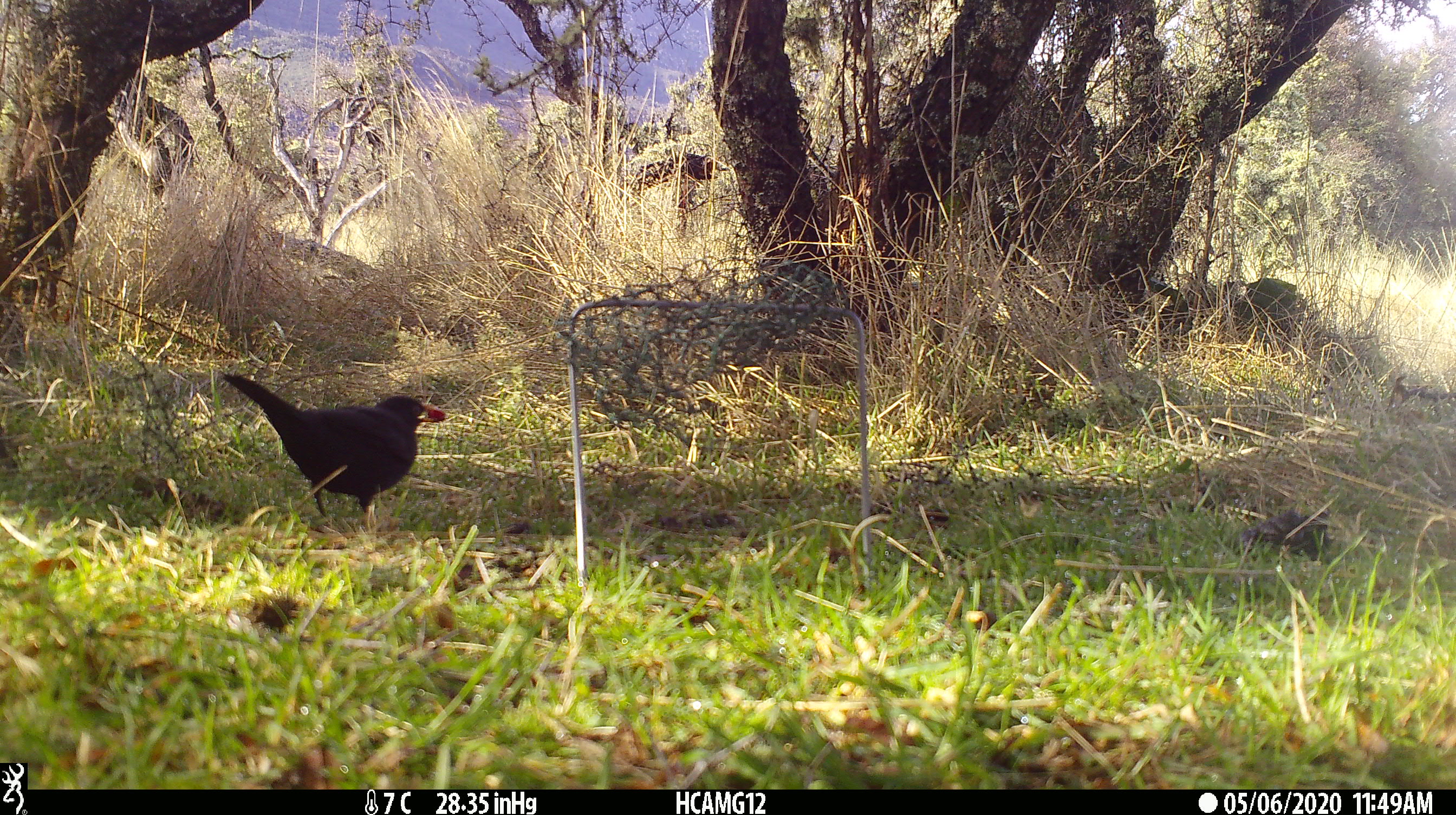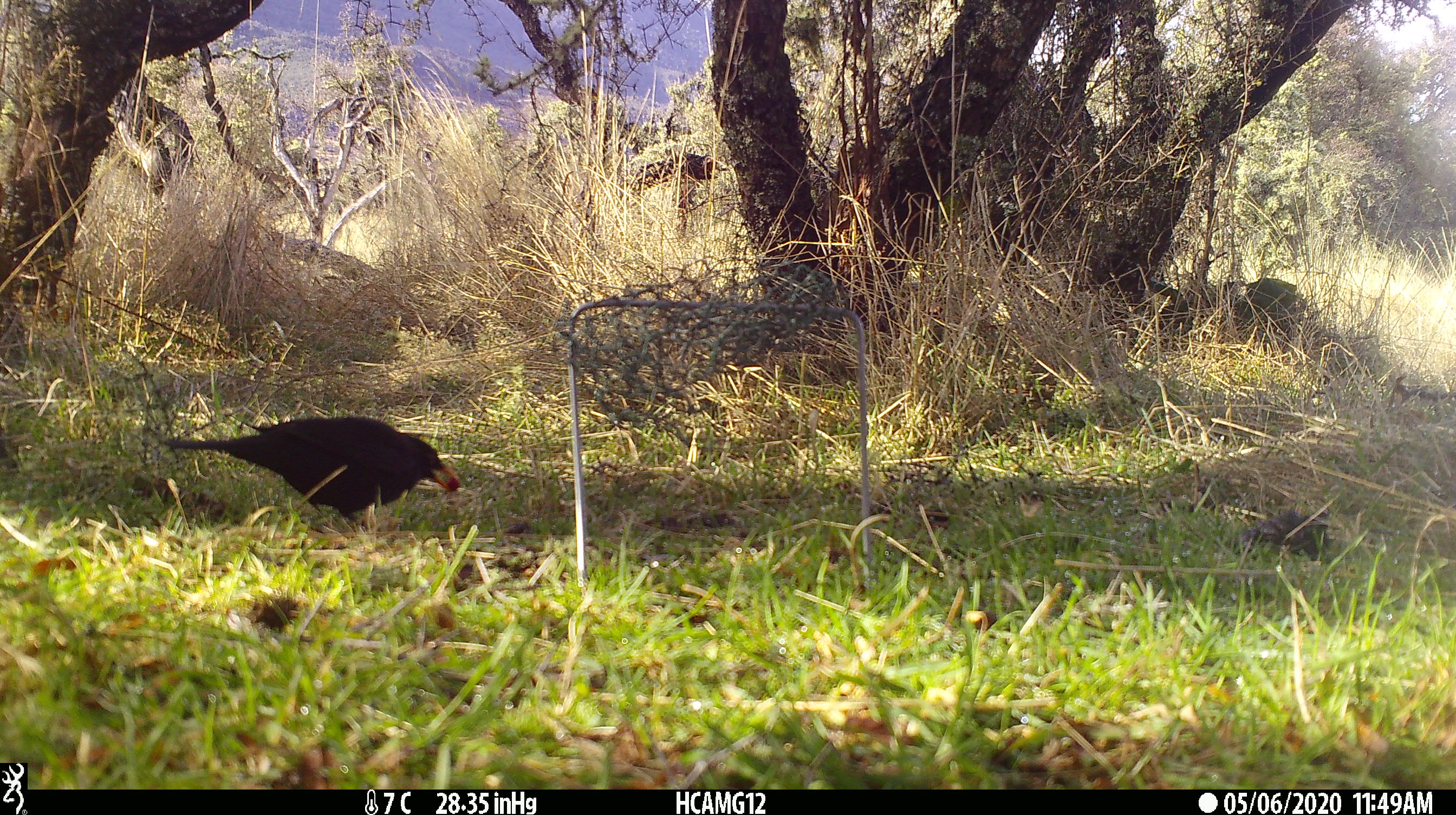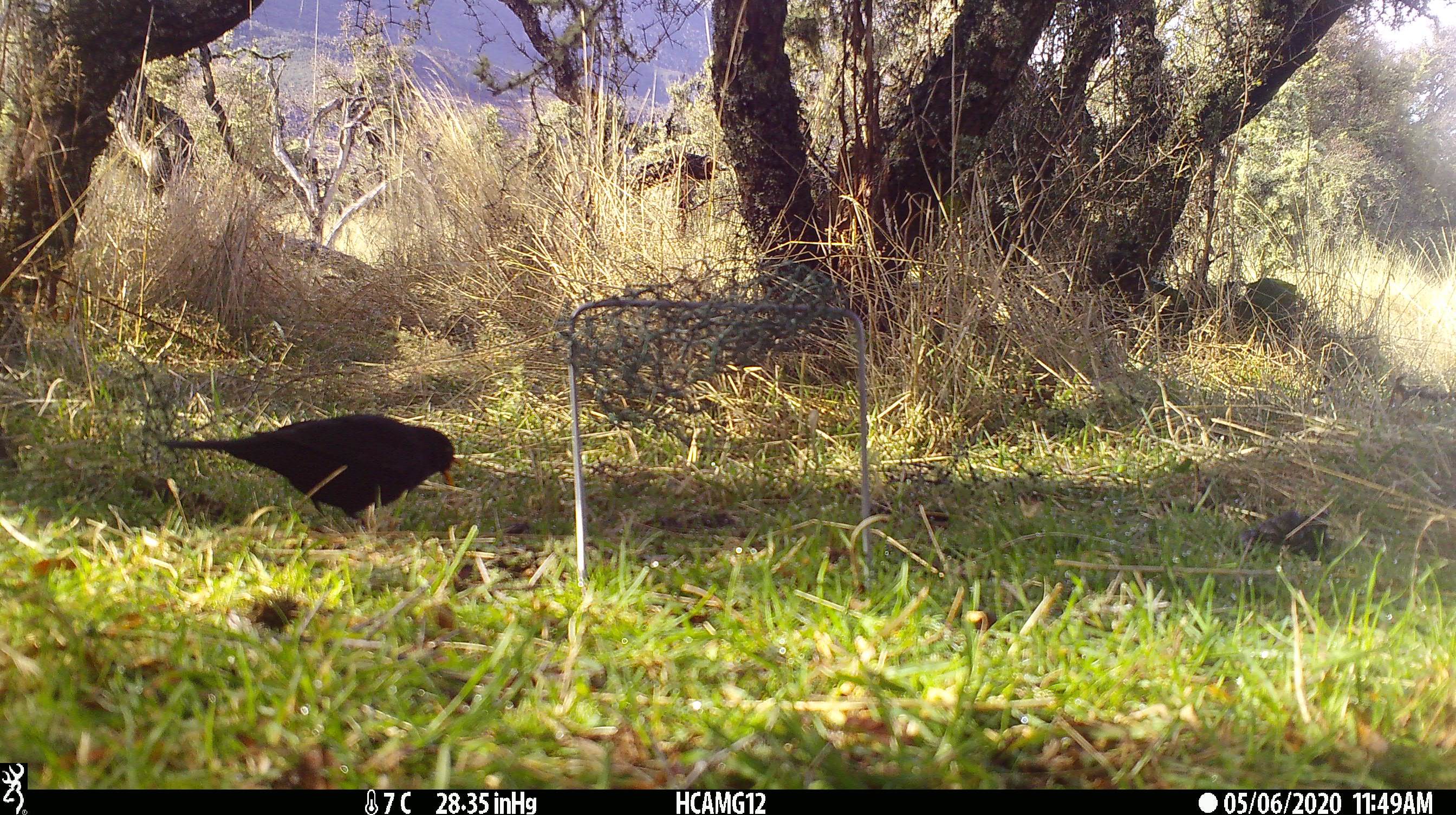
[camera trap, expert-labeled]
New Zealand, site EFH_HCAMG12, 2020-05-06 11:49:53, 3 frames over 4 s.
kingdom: Animalia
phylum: Chordata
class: Aves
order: Passeriformes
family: Turdidae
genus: Turdus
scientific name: Turdus merula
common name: eurasian blackbird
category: blackbird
Blackbird (eurasian blackbird) (Turdus merula).